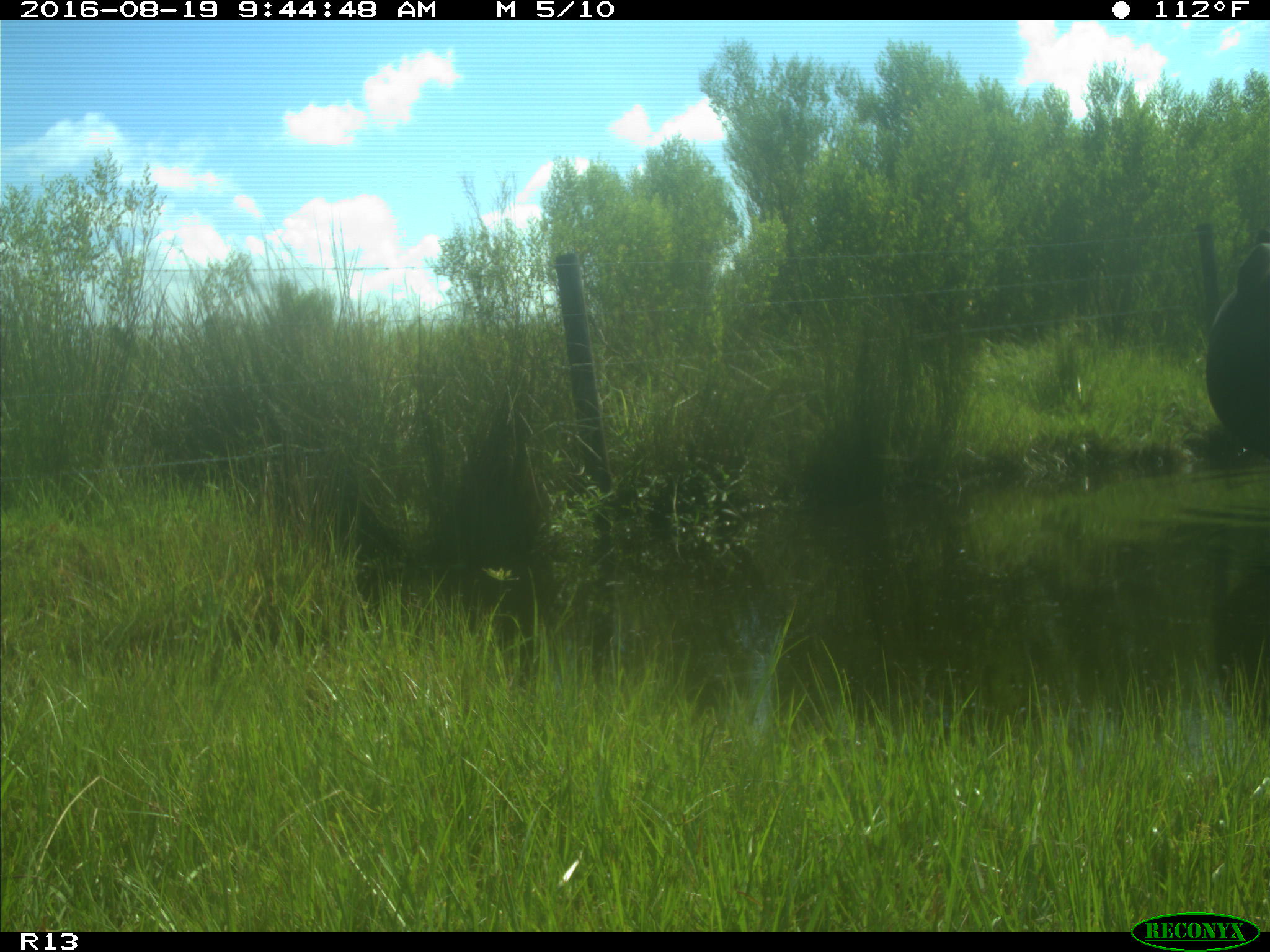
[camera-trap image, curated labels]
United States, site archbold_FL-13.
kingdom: Animalia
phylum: Chordata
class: Mammalia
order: Artiodactyla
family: Bovidae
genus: Bos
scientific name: Bos taurus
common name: domestic cow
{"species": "Bos taurus (domestic cow)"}